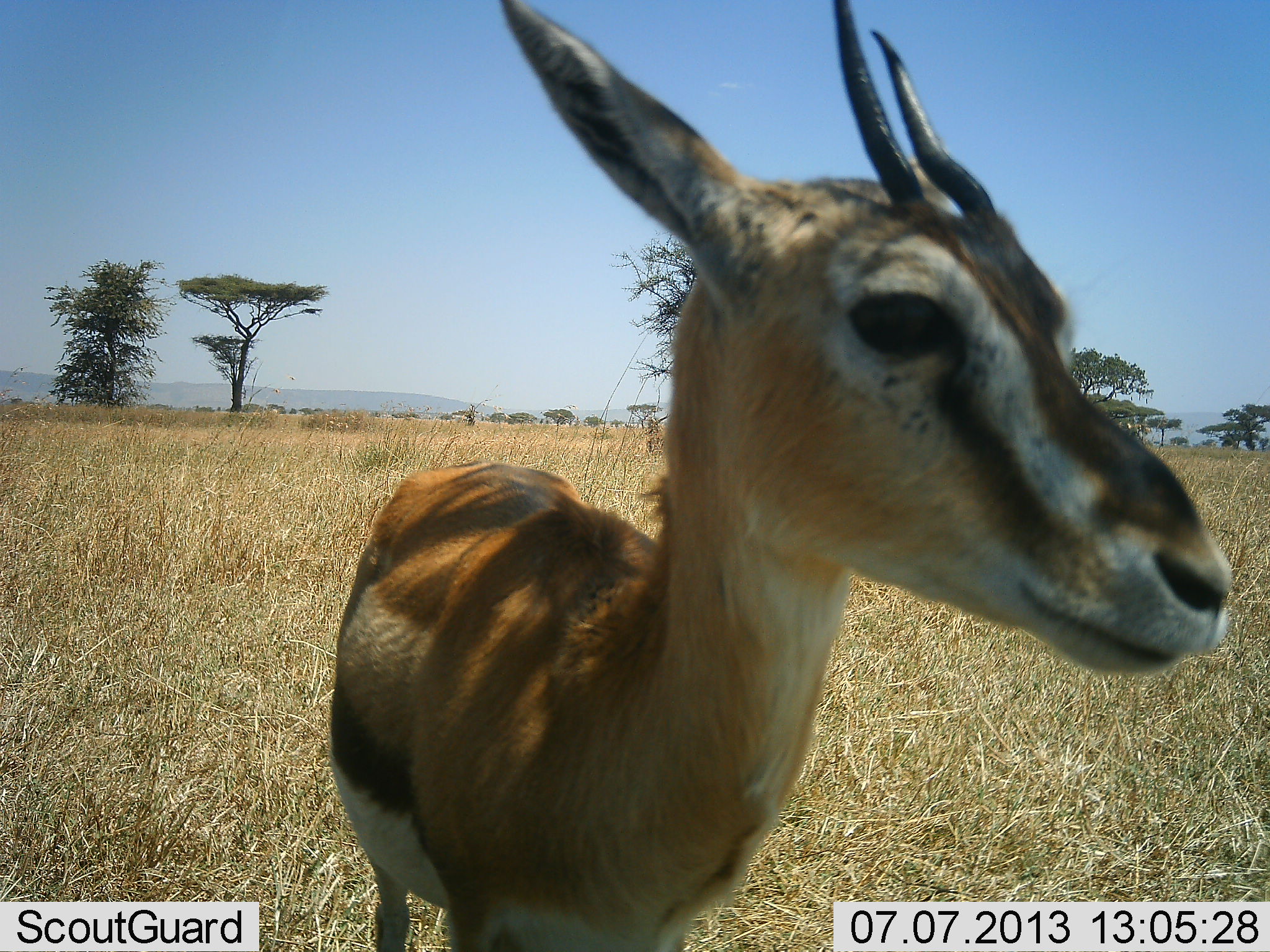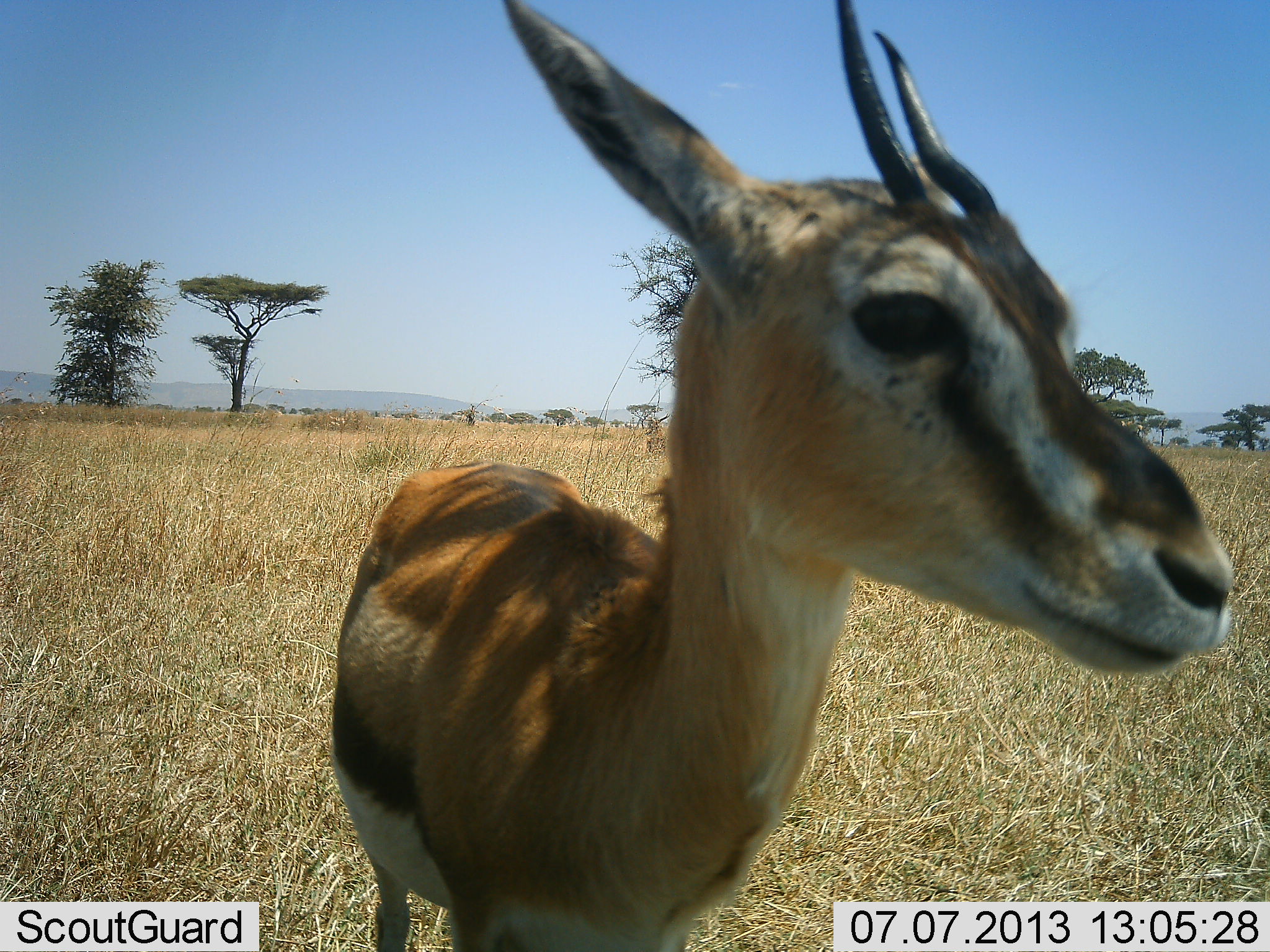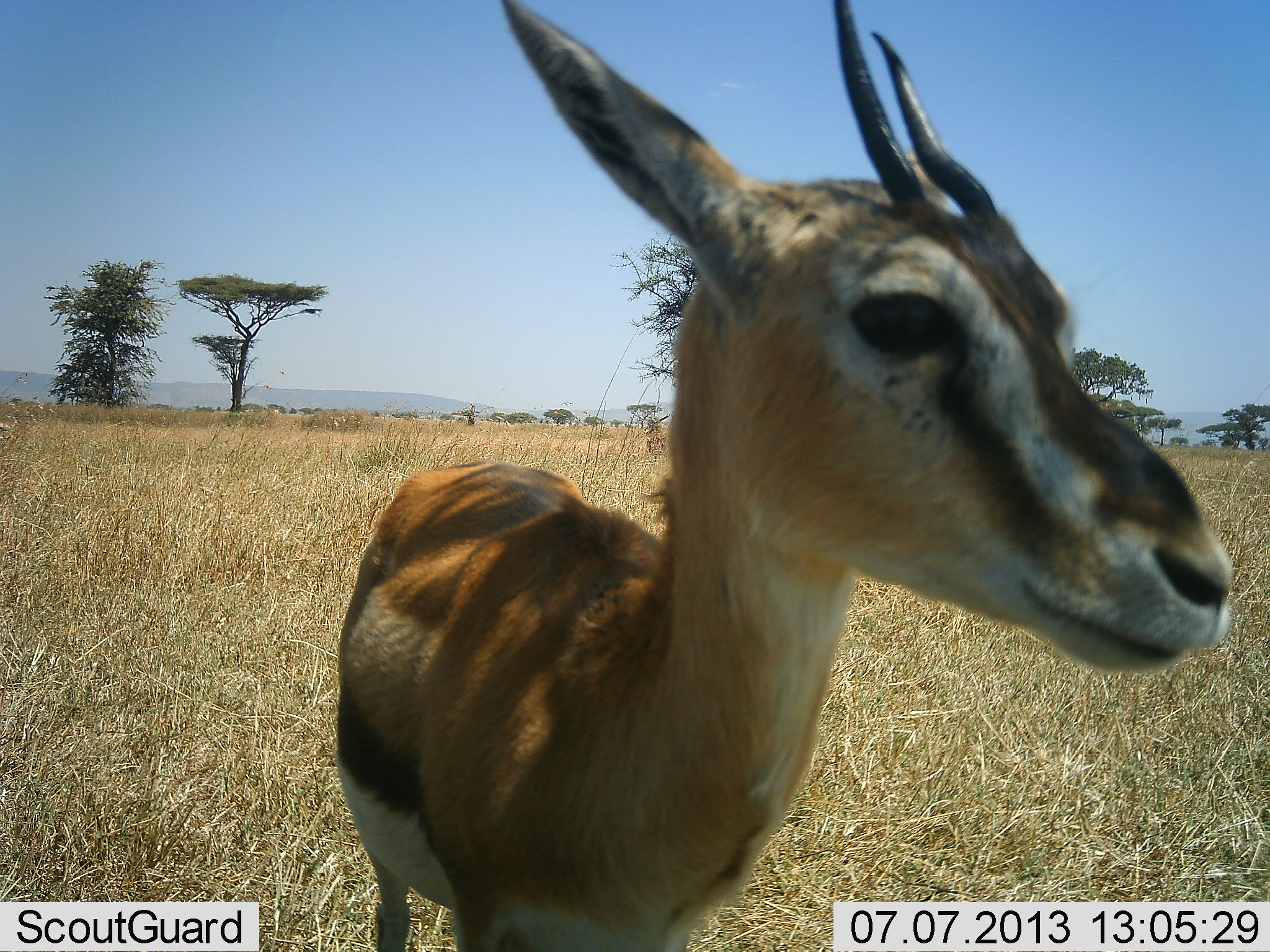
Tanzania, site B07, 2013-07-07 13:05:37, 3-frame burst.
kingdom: Animalia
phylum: Chordata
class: Mammalia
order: Artiodactyla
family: Bovidae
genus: Eudorcas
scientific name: Eudorcas thomsonii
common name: thomson's gazelle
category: gazellethomsons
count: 1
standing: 94%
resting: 3%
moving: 6%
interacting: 0%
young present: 3%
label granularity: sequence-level